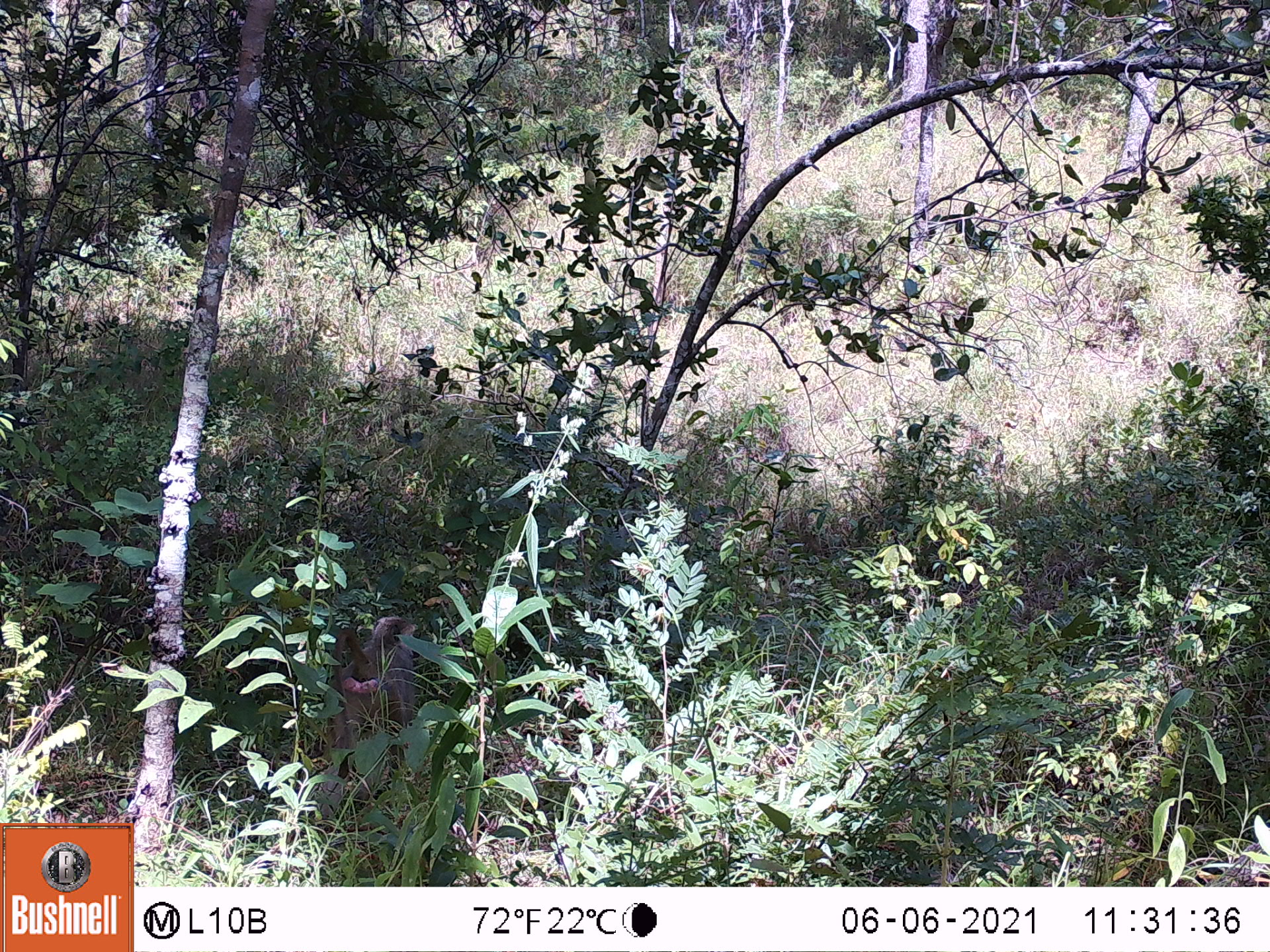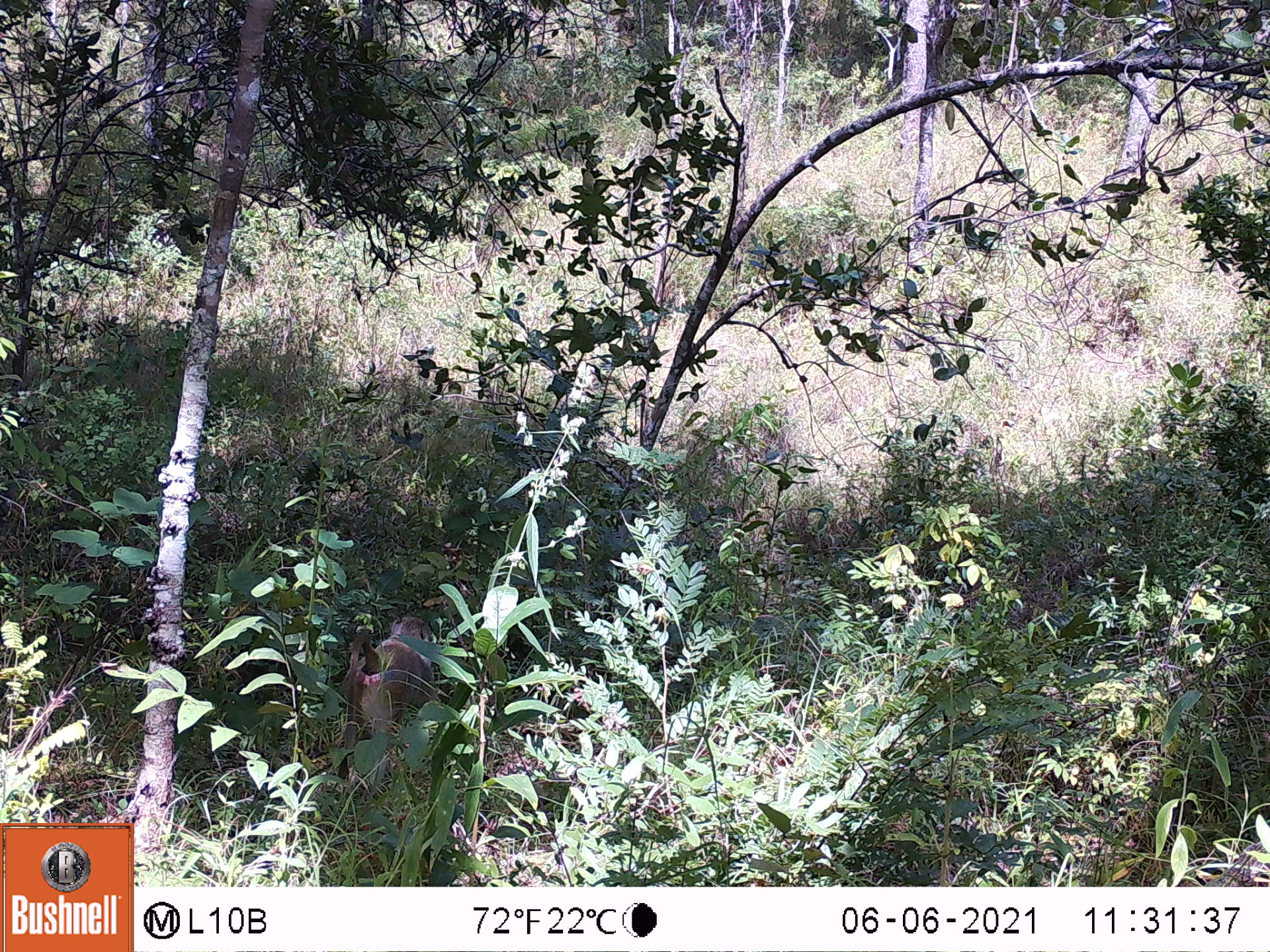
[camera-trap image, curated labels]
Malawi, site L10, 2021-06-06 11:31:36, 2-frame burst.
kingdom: Animalia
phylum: Chordata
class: Mammalia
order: Primates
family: Cercopithecidae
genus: Papio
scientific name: Papio cynocephalus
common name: yellow baboon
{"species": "yellow baboon (Papio cynocephalus)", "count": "1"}